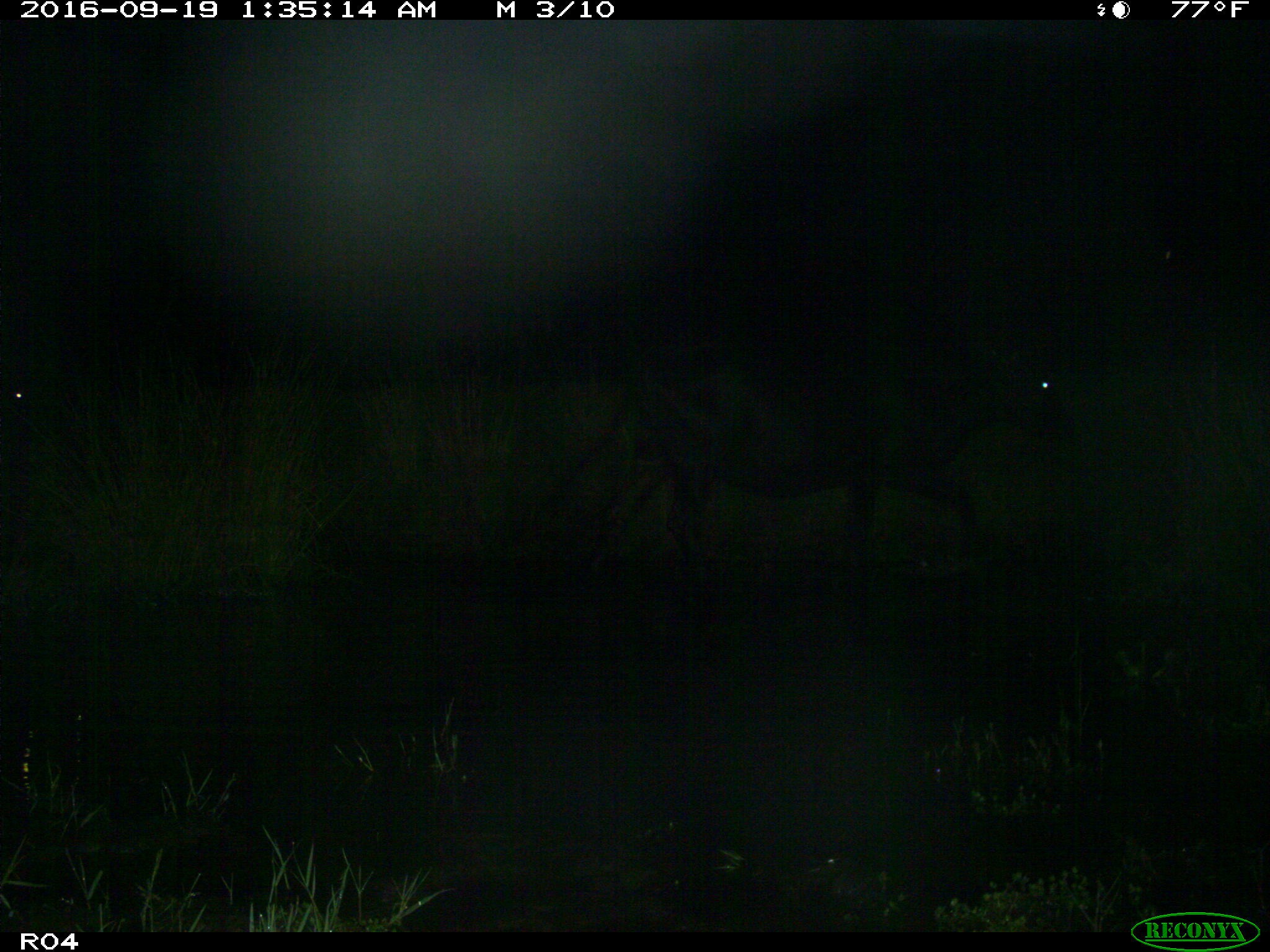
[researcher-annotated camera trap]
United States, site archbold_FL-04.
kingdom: Animalia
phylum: Chordata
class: Mammalia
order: Artiodactyla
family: Bovidae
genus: Bos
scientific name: Bos taurus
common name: domestic cow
Bos taurus (domestic cow).